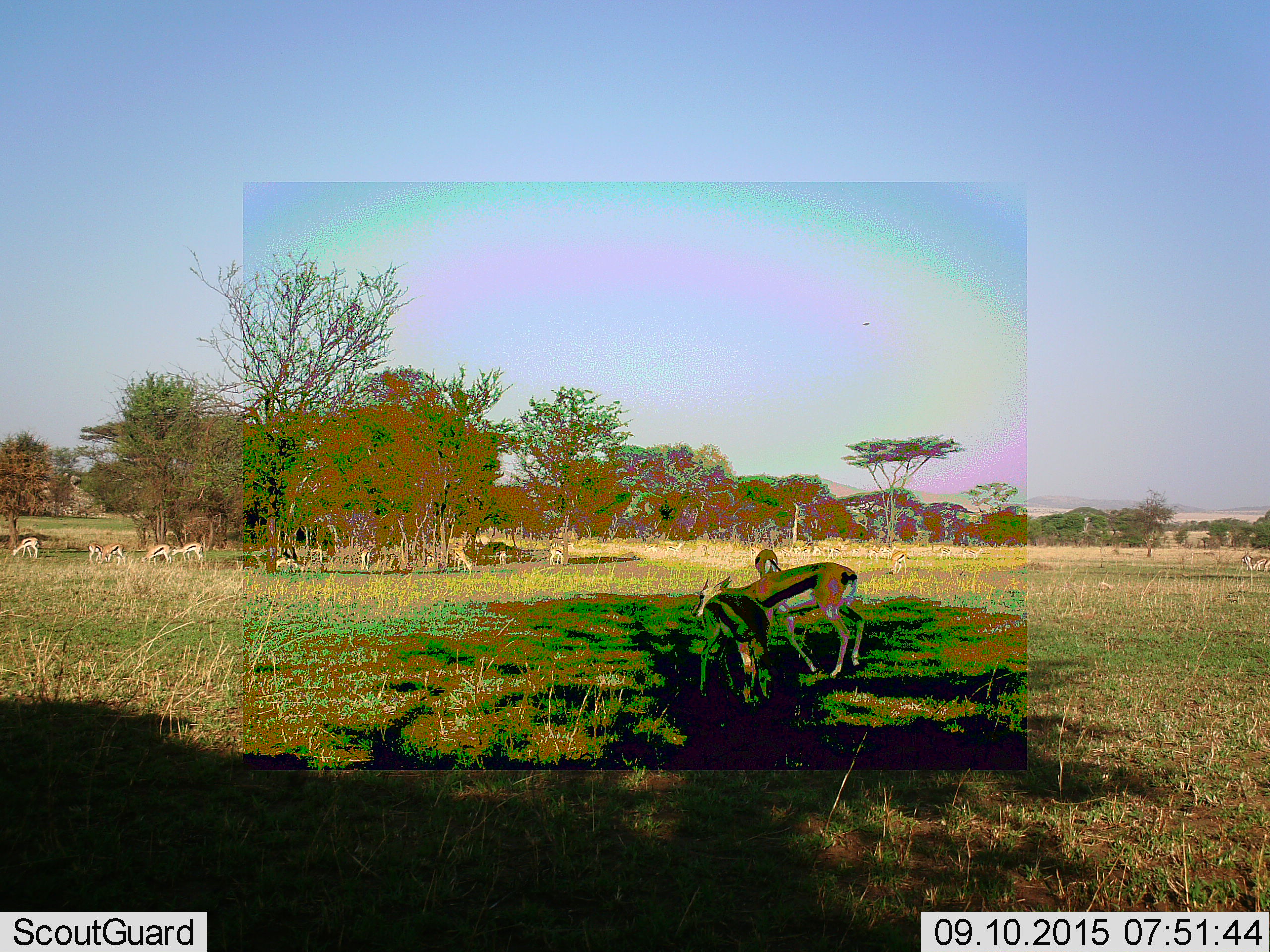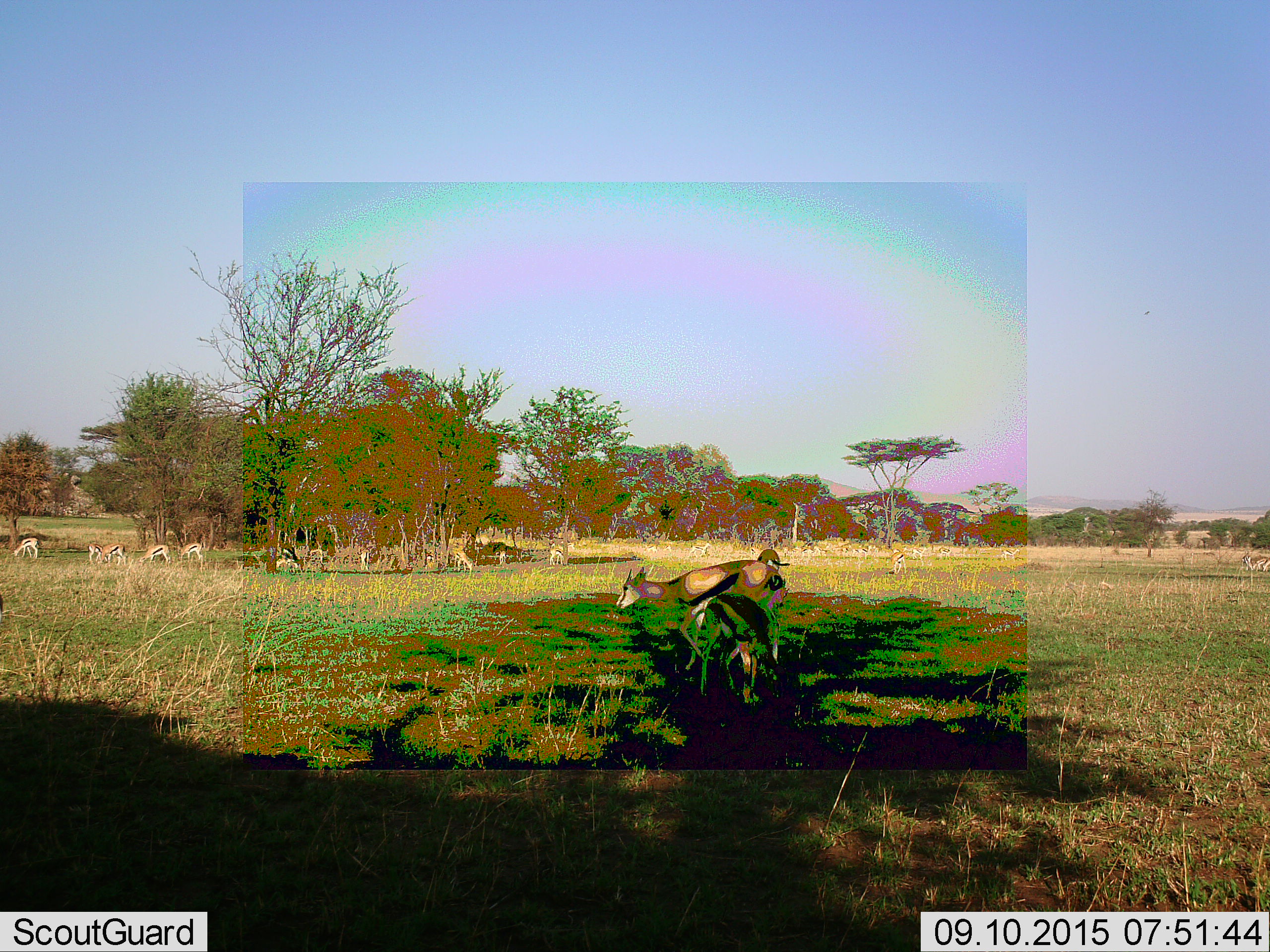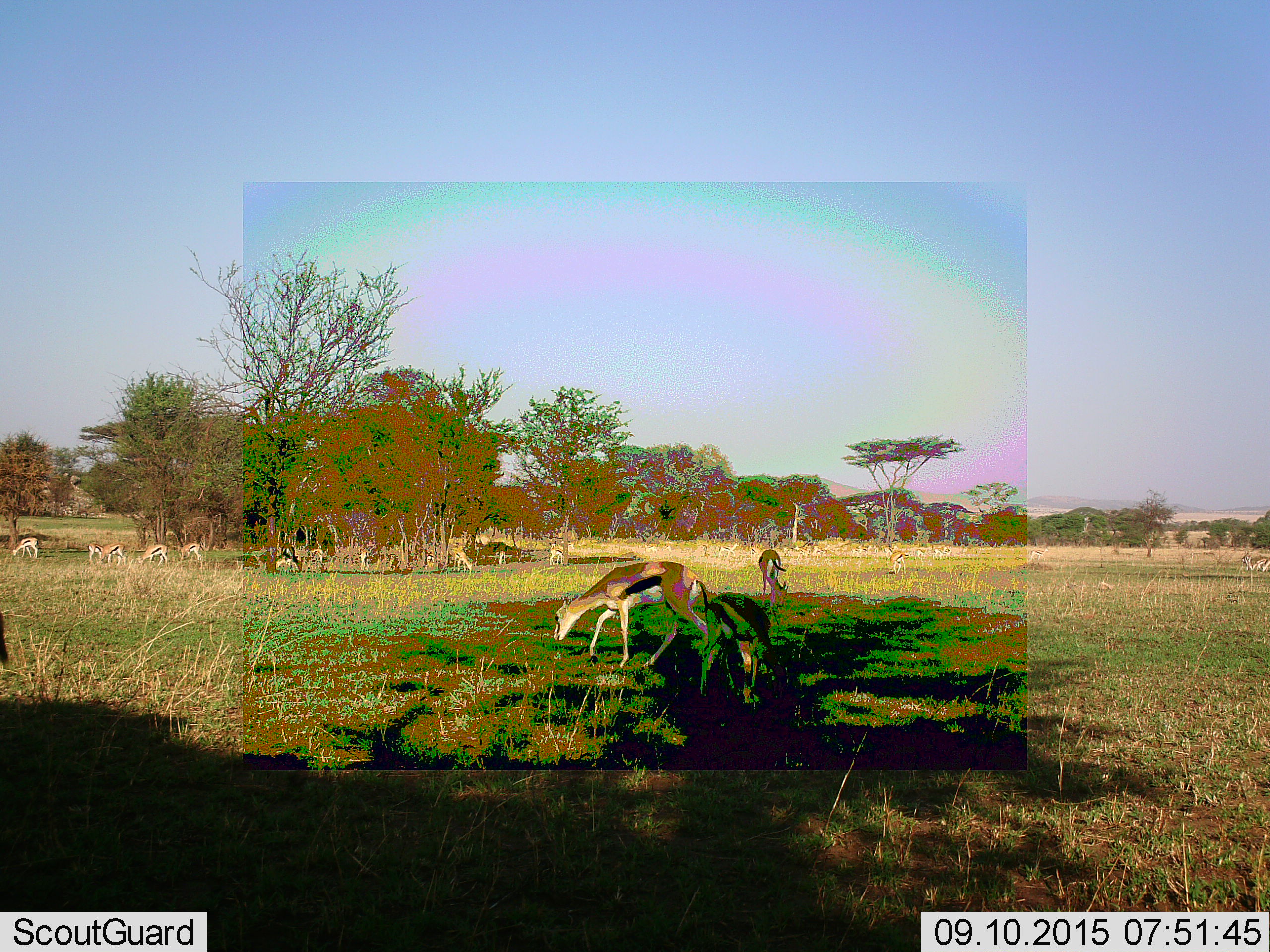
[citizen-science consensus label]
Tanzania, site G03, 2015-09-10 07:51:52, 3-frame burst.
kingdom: Animalia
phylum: Chordata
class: Mammalia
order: Artiodactyla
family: Bovidae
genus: Eudorcas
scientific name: Eudorcas thomsonii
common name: thomson's gazelle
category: gazellethomsons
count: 11-50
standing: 63%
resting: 16%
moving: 53%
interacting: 0%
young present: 11%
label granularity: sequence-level